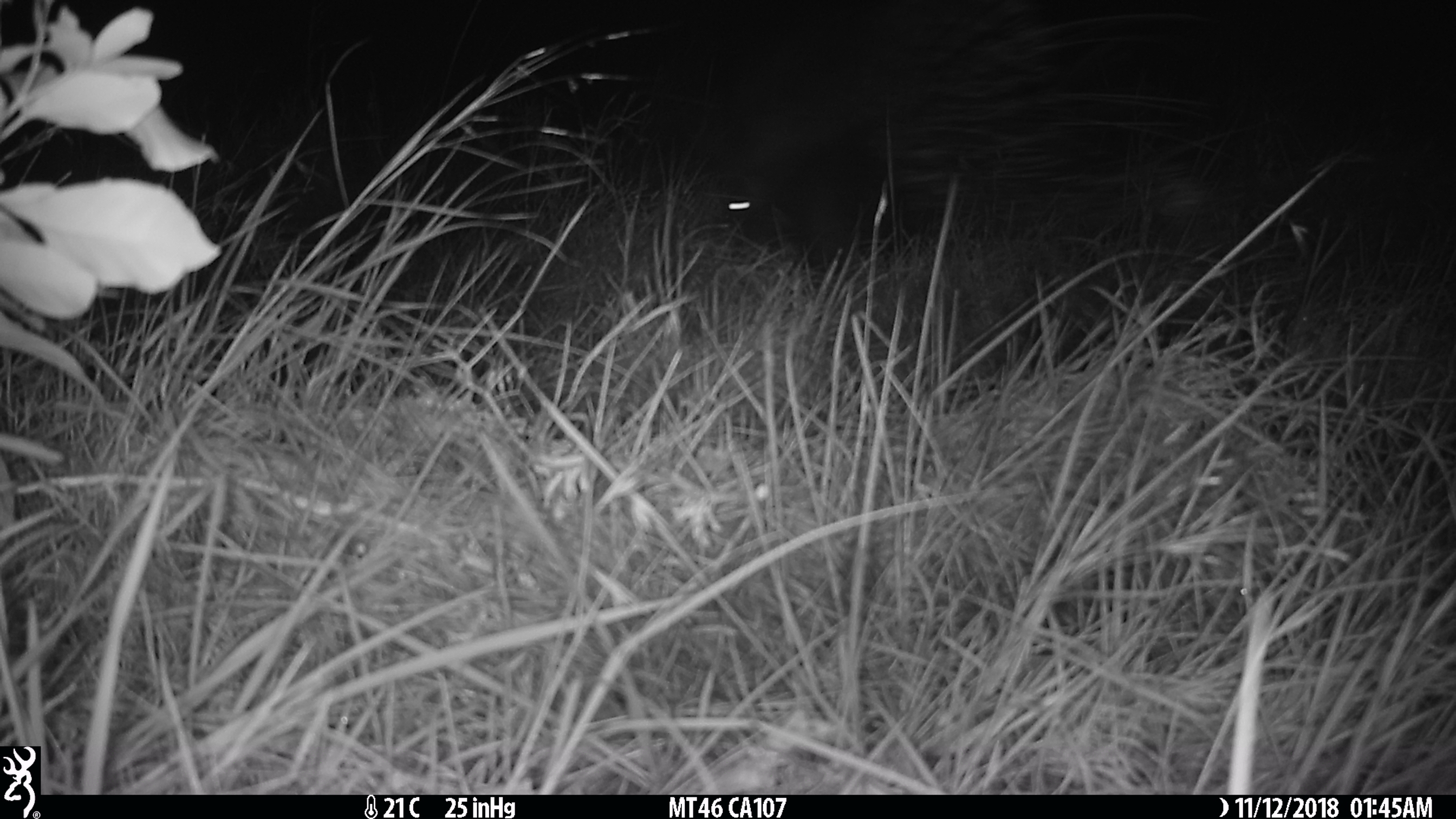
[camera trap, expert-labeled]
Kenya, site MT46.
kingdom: Animalia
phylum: Chordata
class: Mammalia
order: Rodentia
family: Hystricidae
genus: Hystrix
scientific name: Hystrix africaeaustralis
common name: porcupine